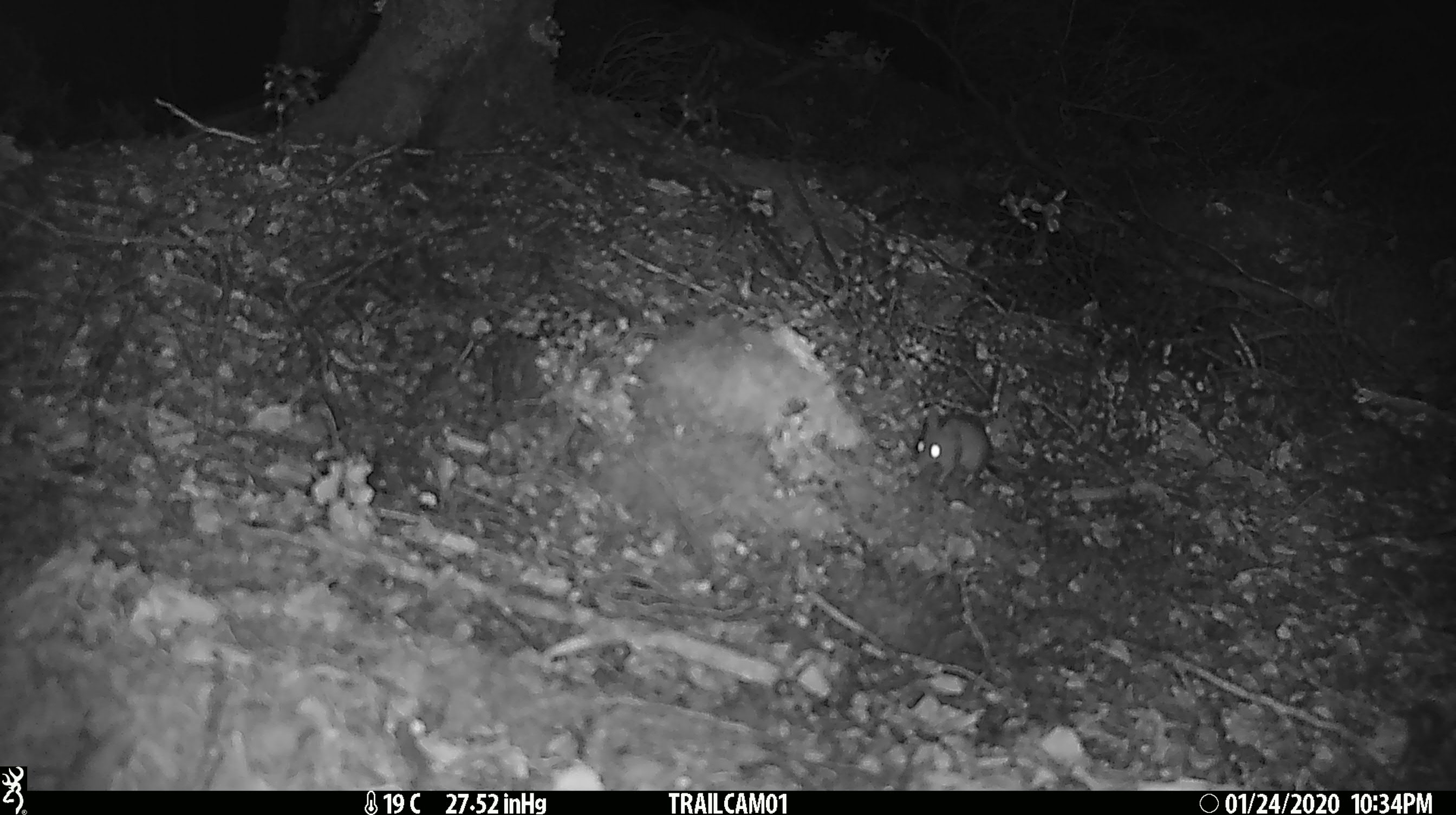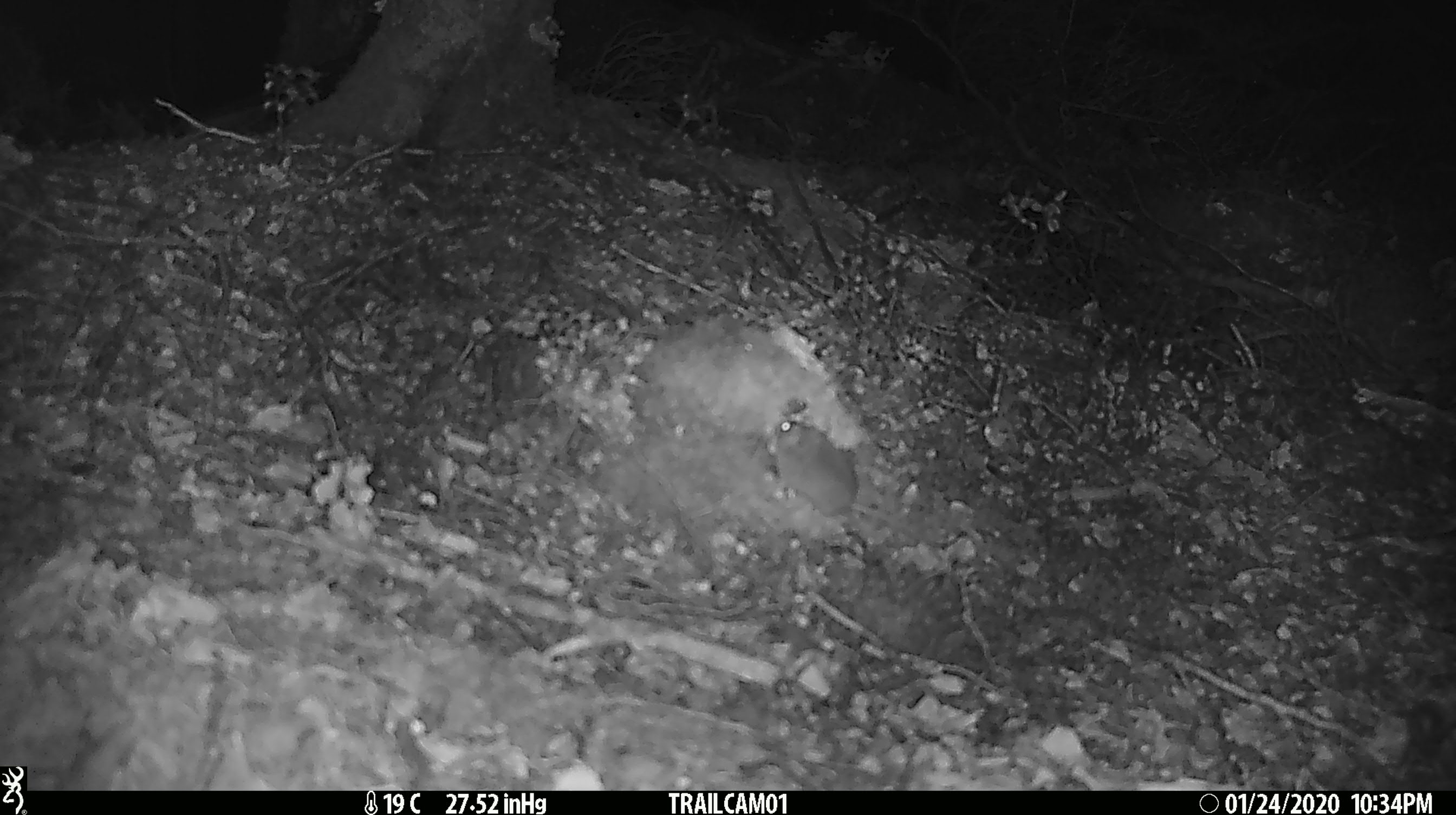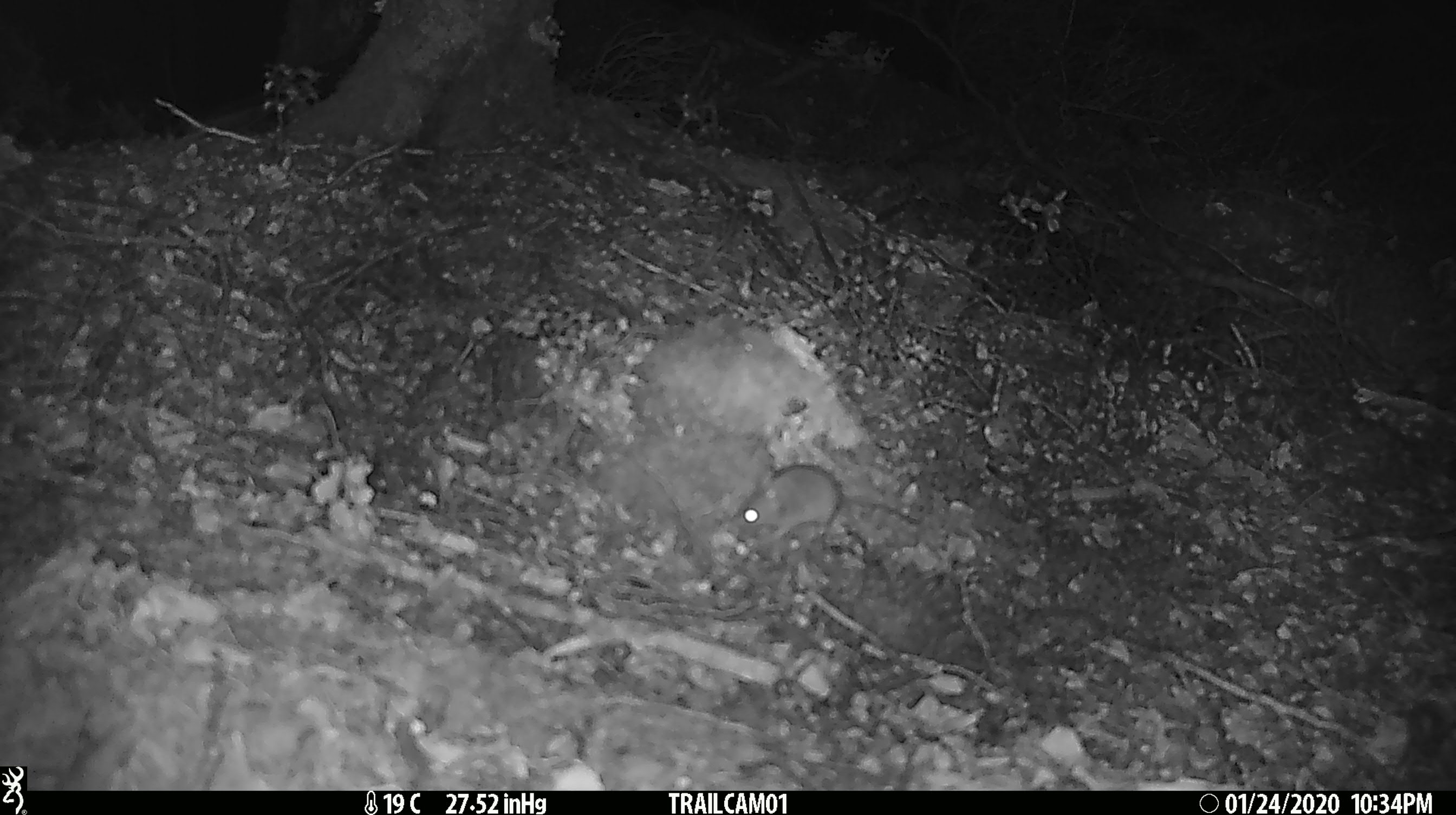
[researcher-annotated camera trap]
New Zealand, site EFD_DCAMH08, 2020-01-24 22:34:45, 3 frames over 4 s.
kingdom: Animalia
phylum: Chordata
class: Mammalia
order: Rodentia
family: Muridae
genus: Mus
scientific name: Mus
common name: mouse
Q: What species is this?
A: Mouse (Mus).